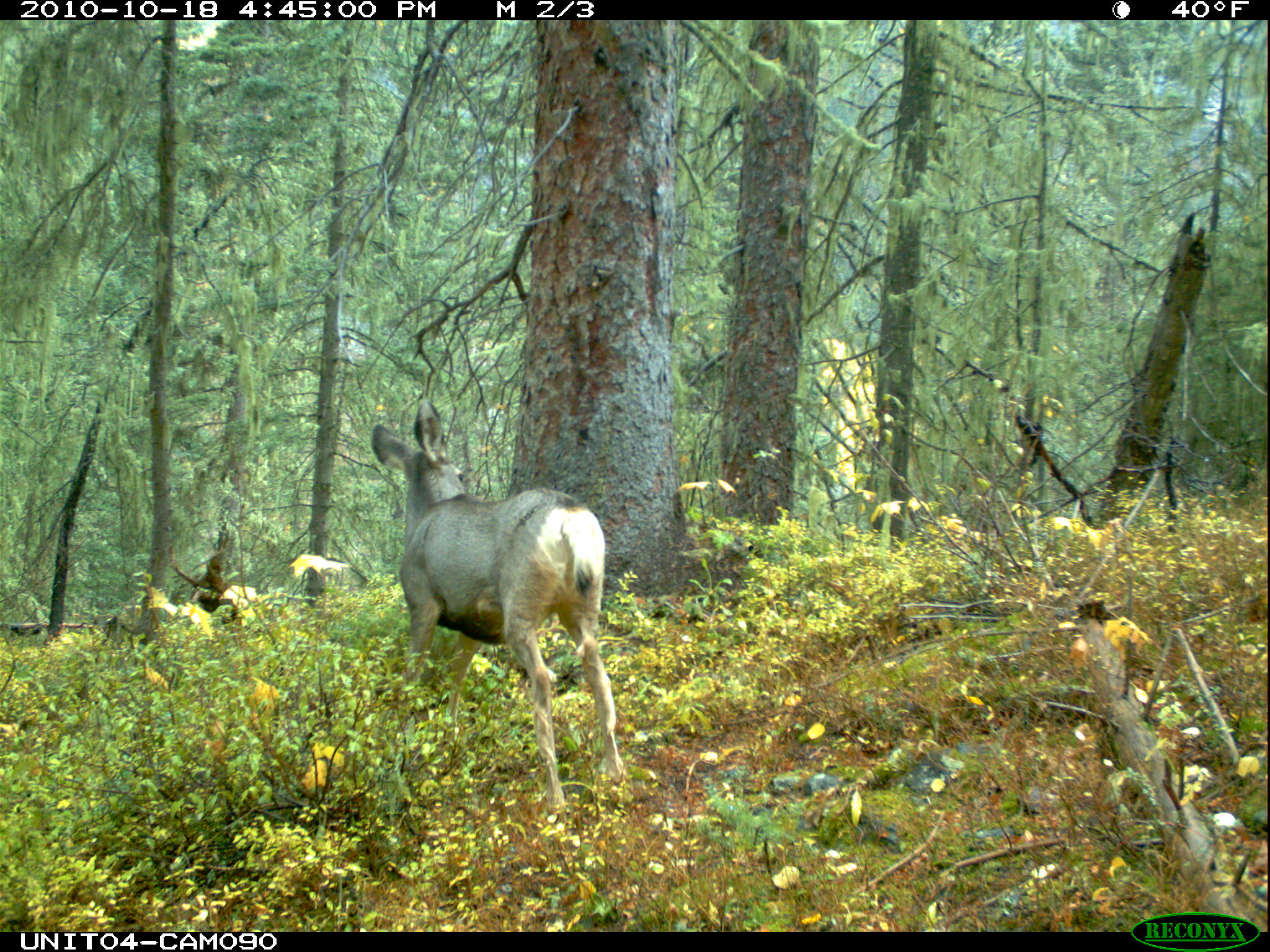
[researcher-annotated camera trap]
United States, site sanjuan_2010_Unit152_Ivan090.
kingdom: Animalia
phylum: Chordata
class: Mammalia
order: Artiodactyla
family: Cervidae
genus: Odocoileus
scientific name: Odocoileus hemionus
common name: mule deer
Odocoileus hemionus (mule deer).